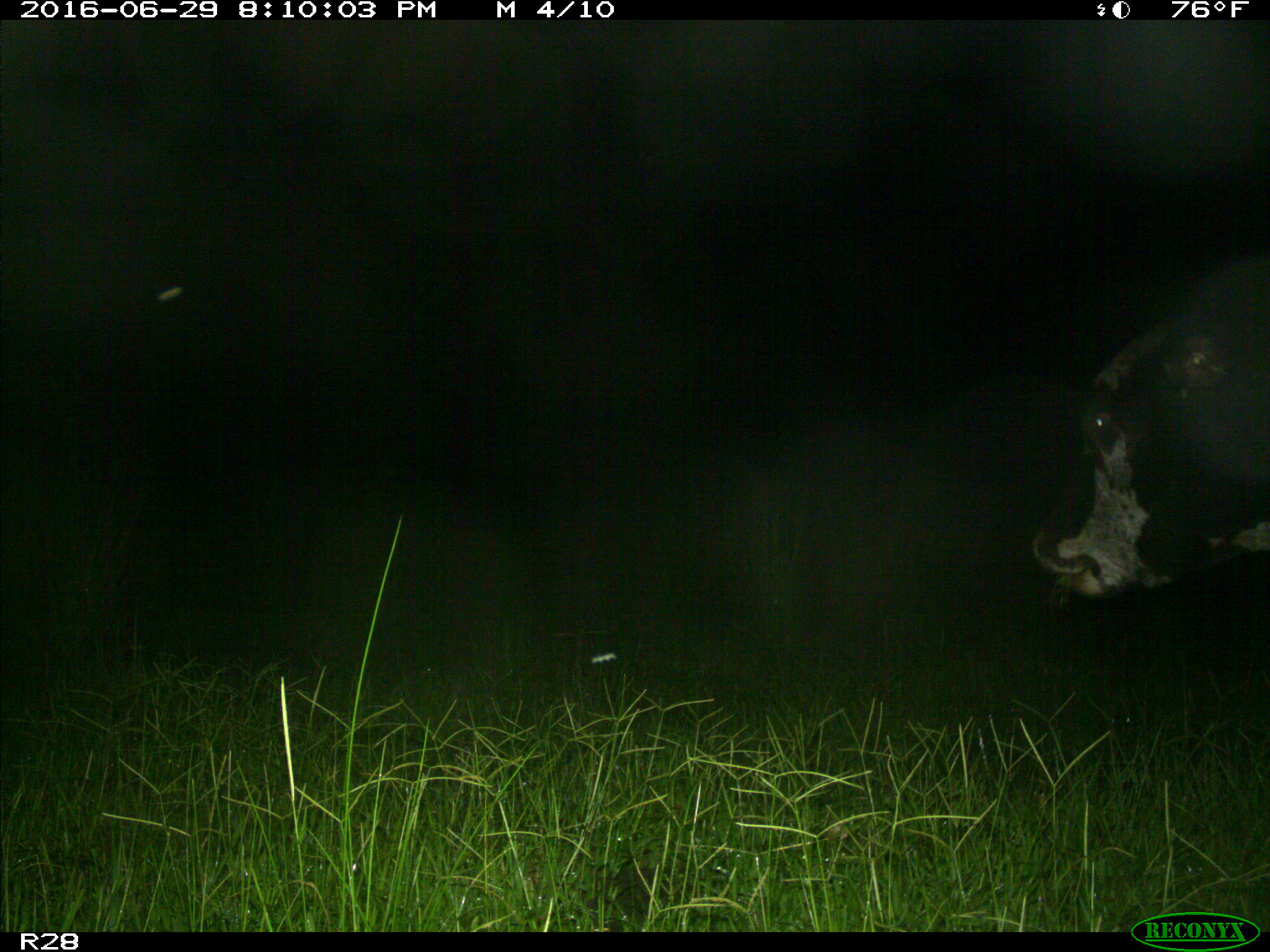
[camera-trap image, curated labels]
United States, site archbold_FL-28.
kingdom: Animalia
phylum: Chordata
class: Mammalia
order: Artiodactyla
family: Bovidae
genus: Bos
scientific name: Bos taurus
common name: domestic cow